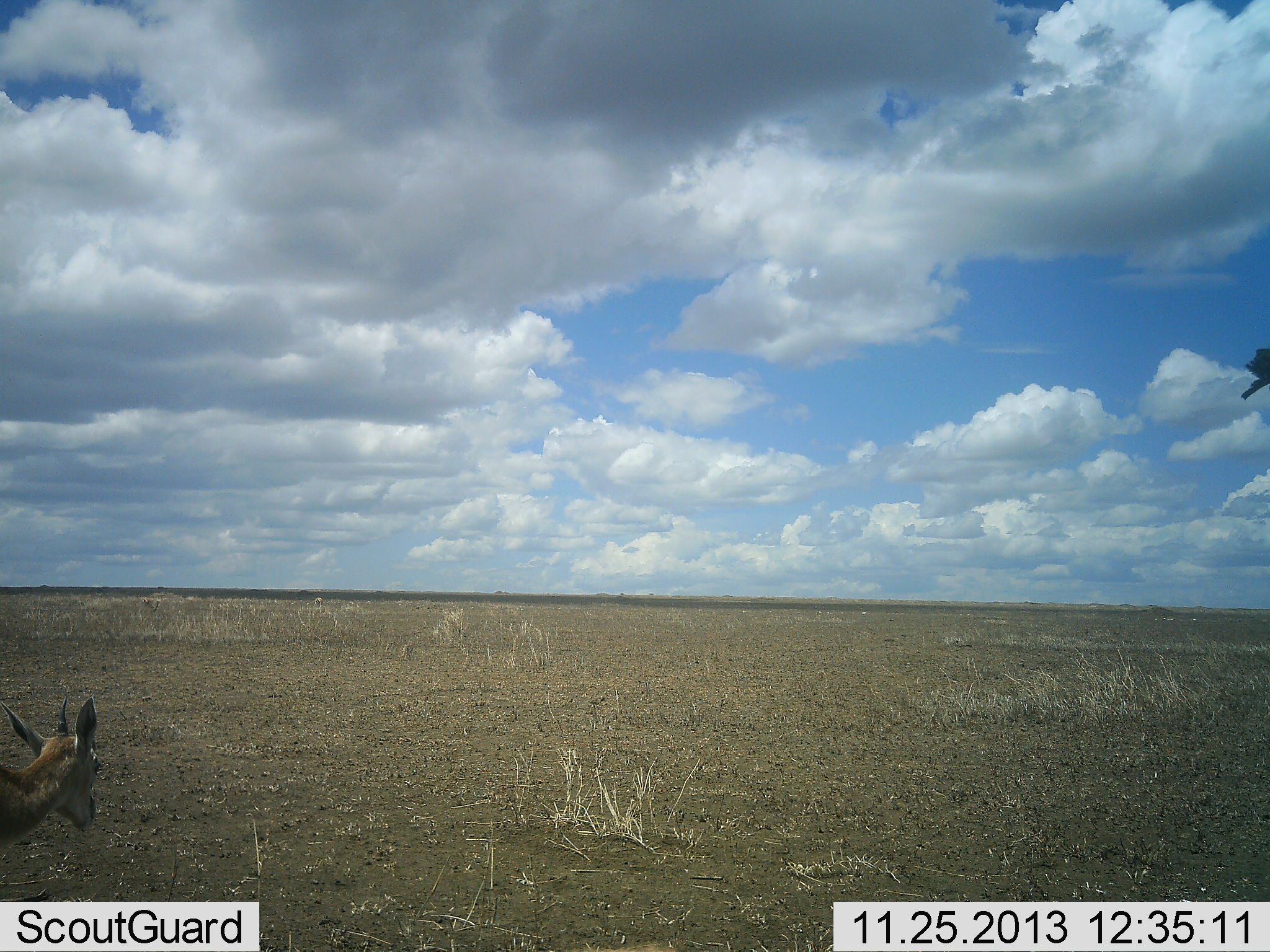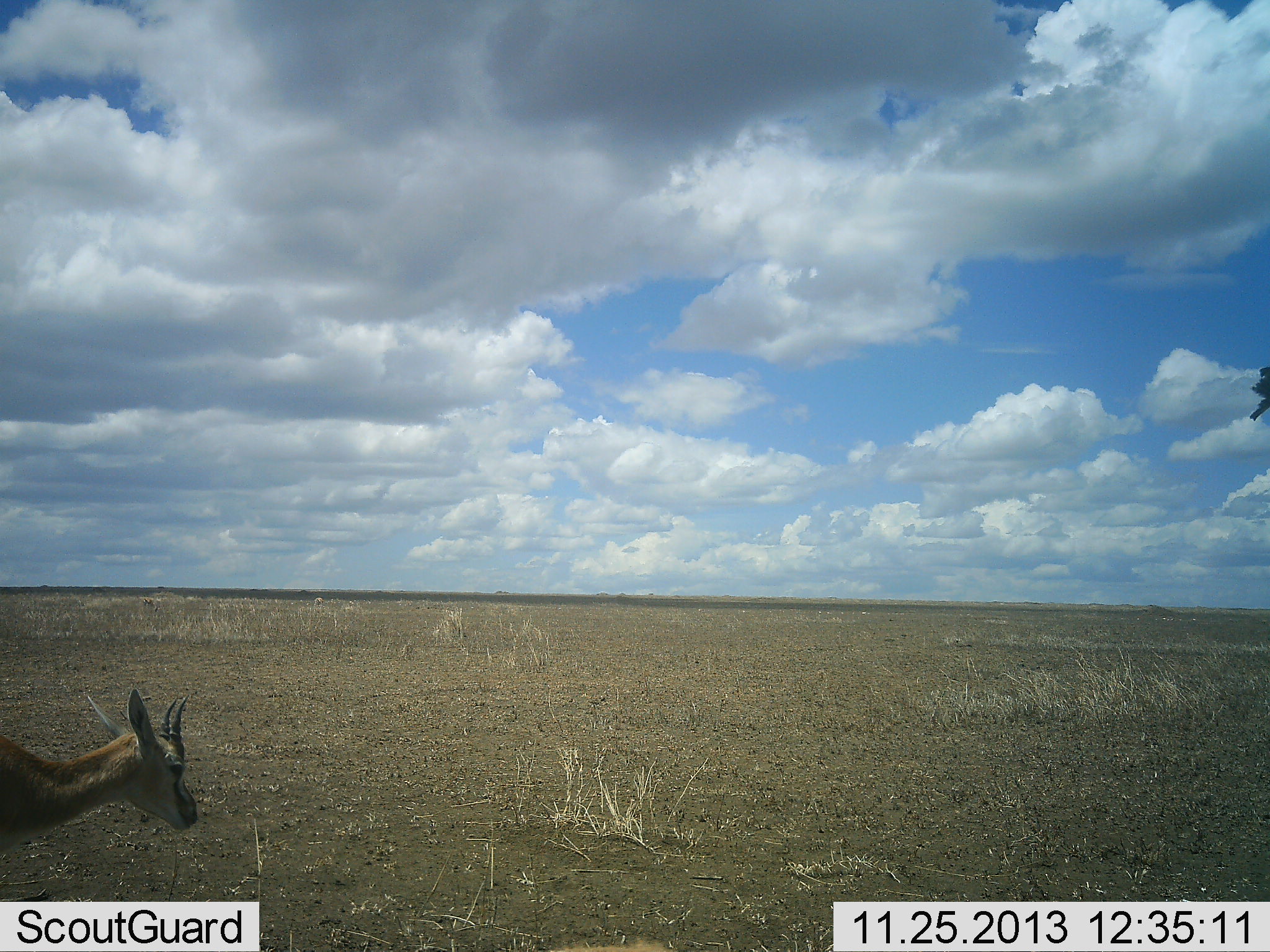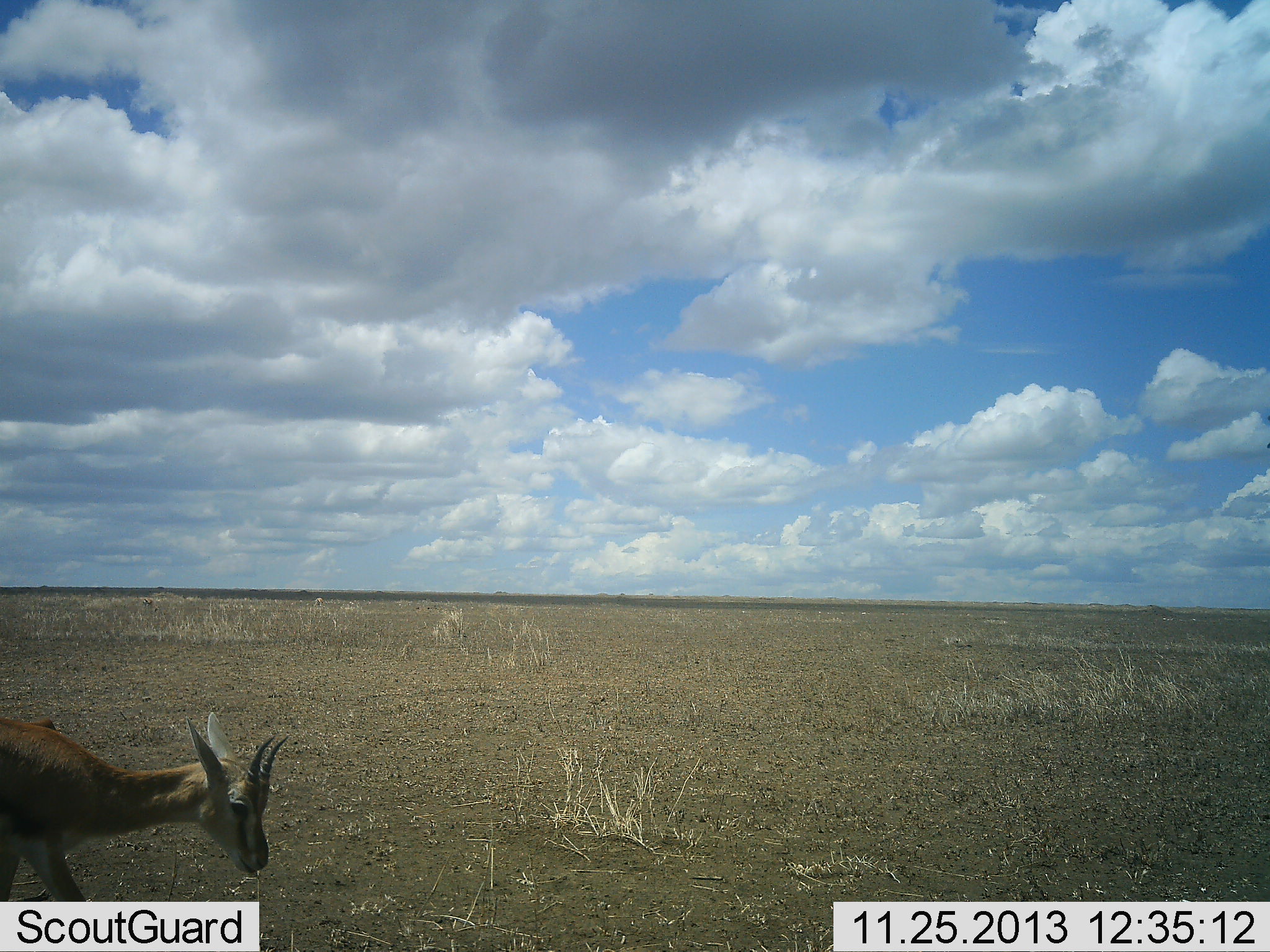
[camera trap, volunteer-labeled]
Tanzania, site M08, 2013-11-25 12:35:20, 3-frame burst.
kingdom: Animalia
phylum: Chordata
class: Mammalia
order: Artiodactyla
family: Bovidae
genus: Eudorcas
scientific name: Eudorcas thomsonii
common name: thomson's gazelle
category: gazellethomsons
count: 1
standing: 20%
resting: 0%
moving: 90%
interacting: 0%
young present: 0%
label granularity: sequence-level